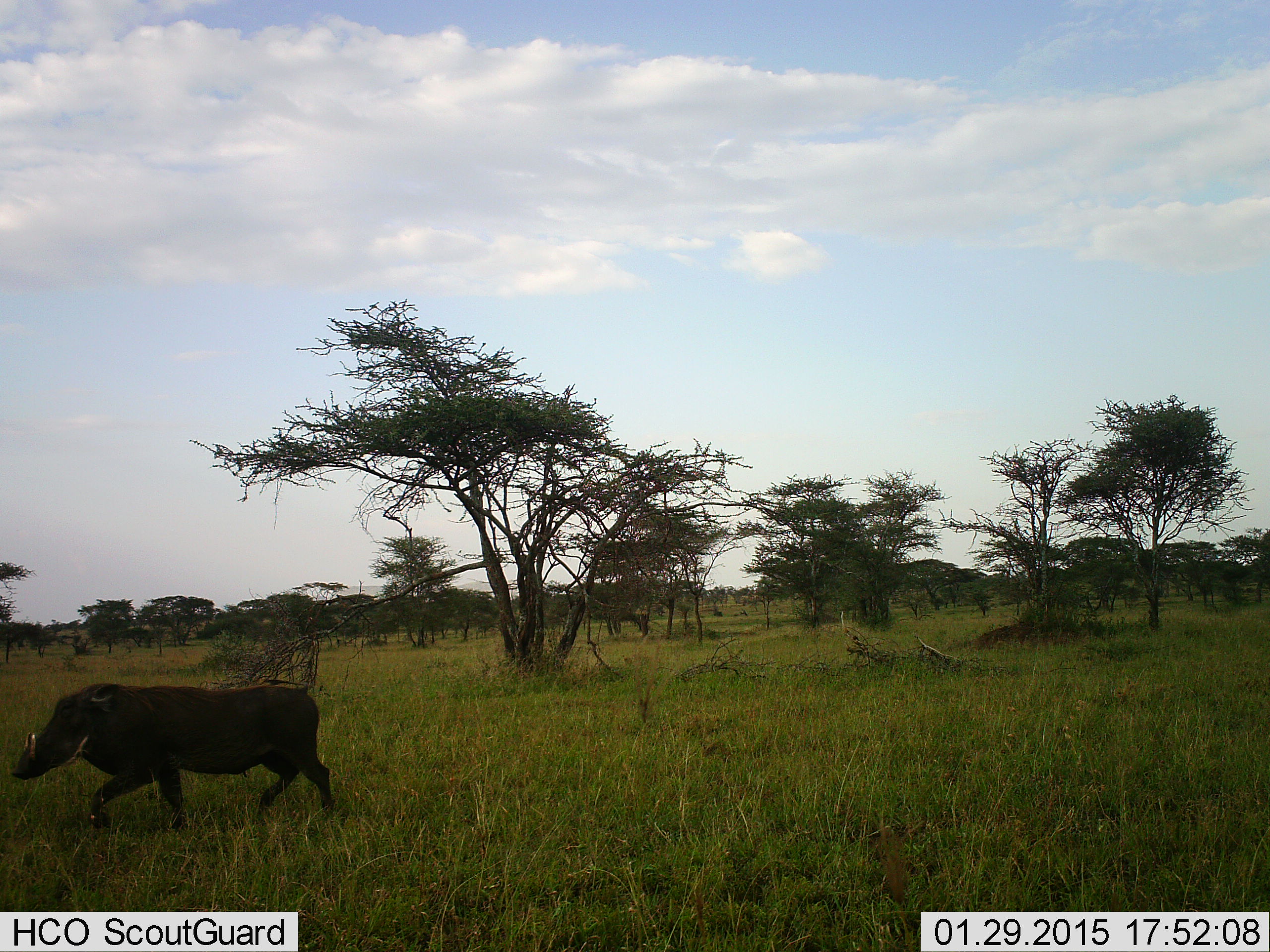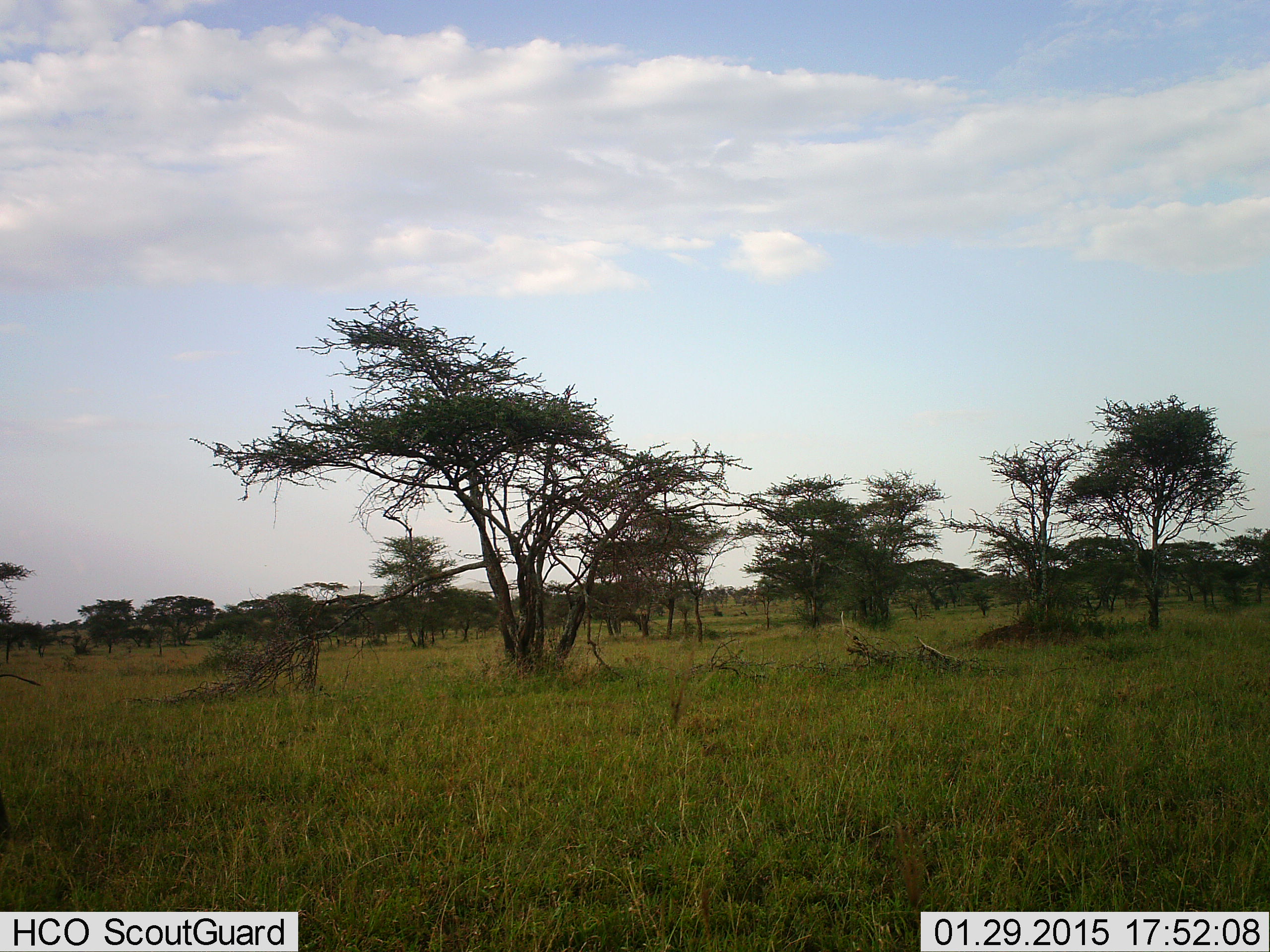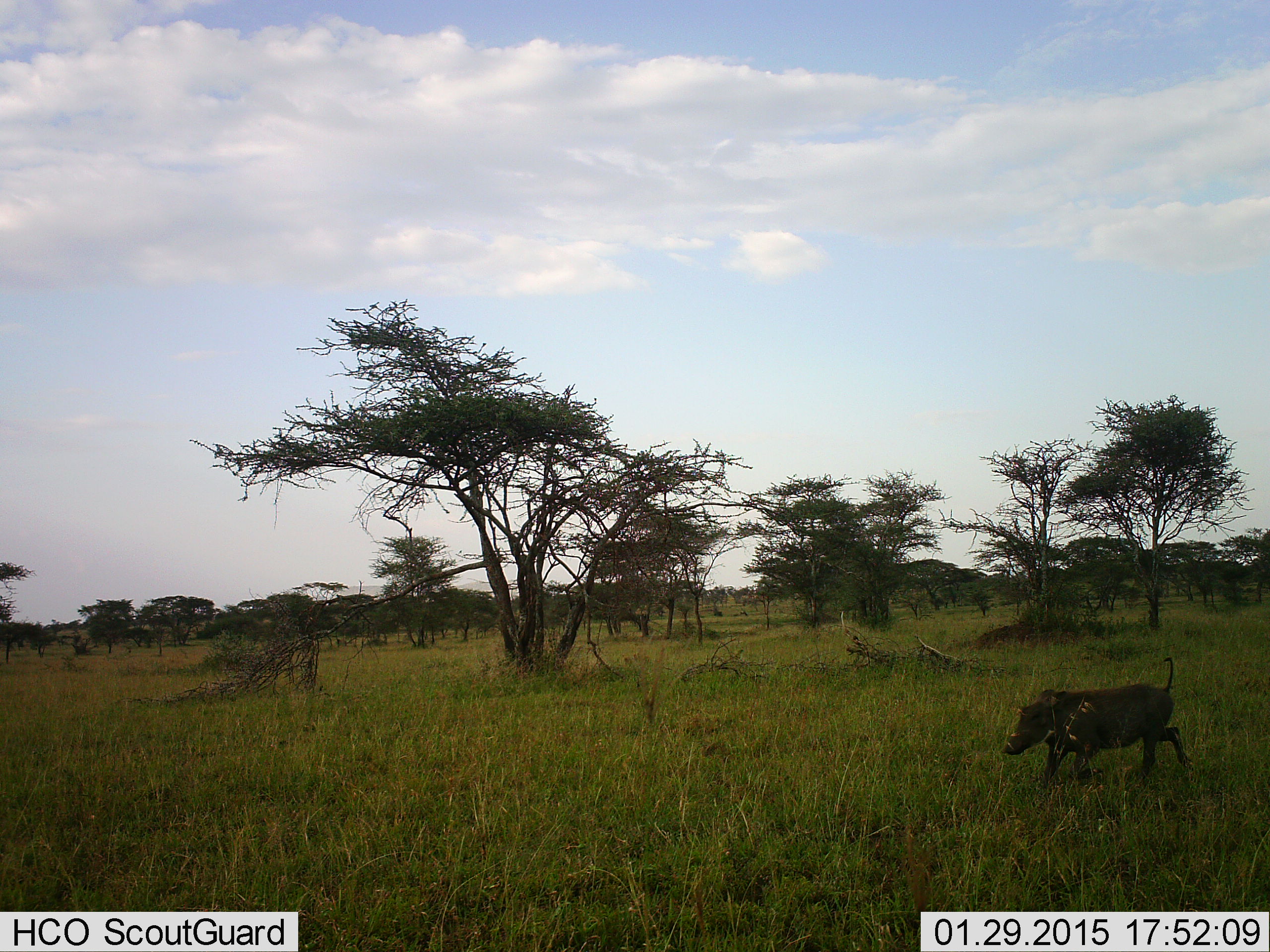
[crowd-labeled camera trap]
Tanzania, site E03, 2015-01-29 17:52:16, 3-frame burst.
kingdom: Animalia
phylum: Chordata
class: Mammalia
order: Artiodactyla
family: Suidae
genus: Phacochoerus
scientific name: Phacochoerus africanus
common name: warthog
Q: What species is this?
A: Warthog (Phacochoerus africanus).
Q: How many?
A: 2.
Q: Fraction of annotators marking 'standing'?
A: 0%.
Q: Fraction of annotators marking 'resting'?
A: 0%.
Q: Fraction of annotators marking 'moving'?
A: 100%.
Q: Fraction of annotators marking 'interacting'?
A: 0%.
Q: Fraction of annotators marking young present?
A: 50%.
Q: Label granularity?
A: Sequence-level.